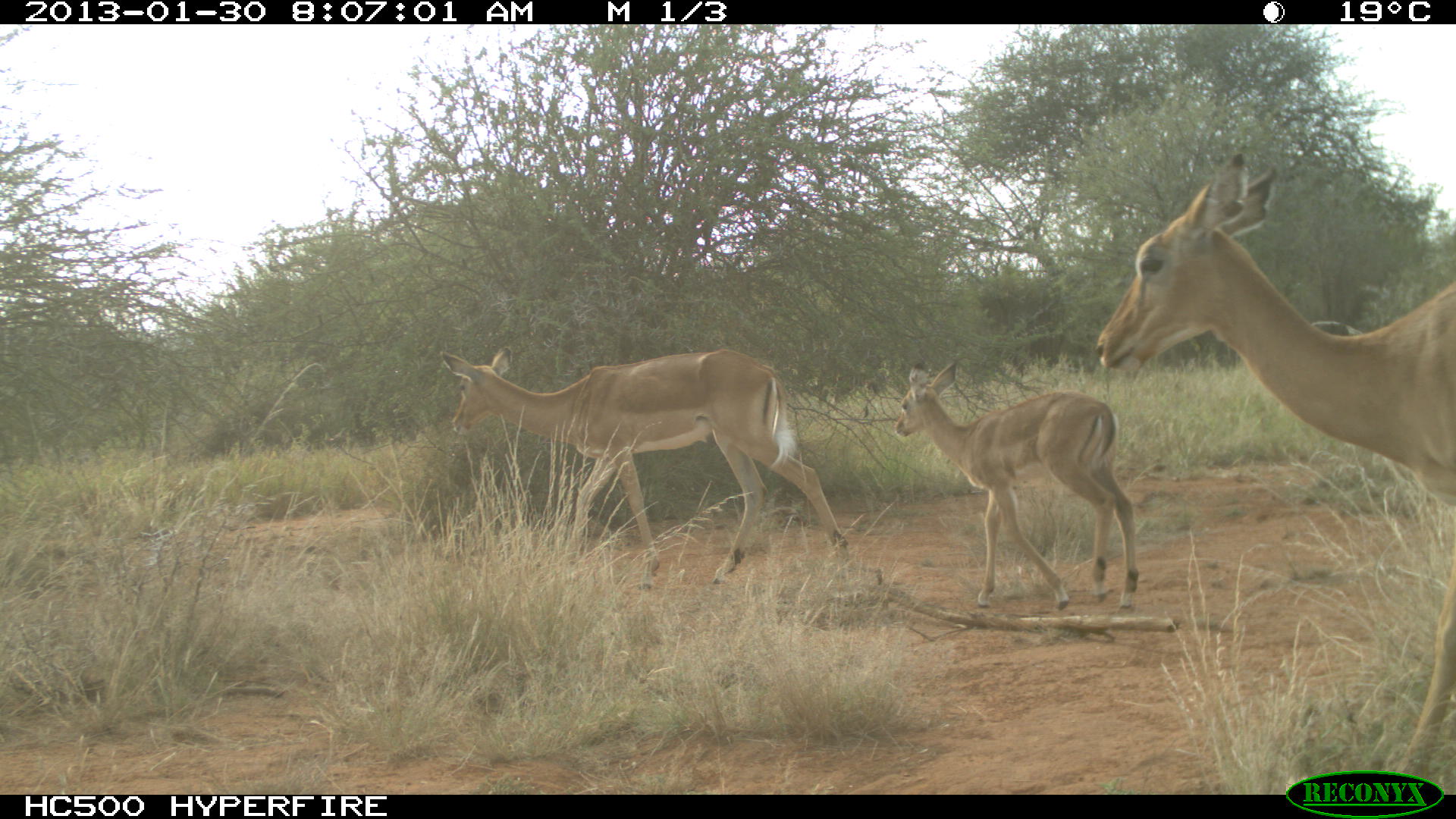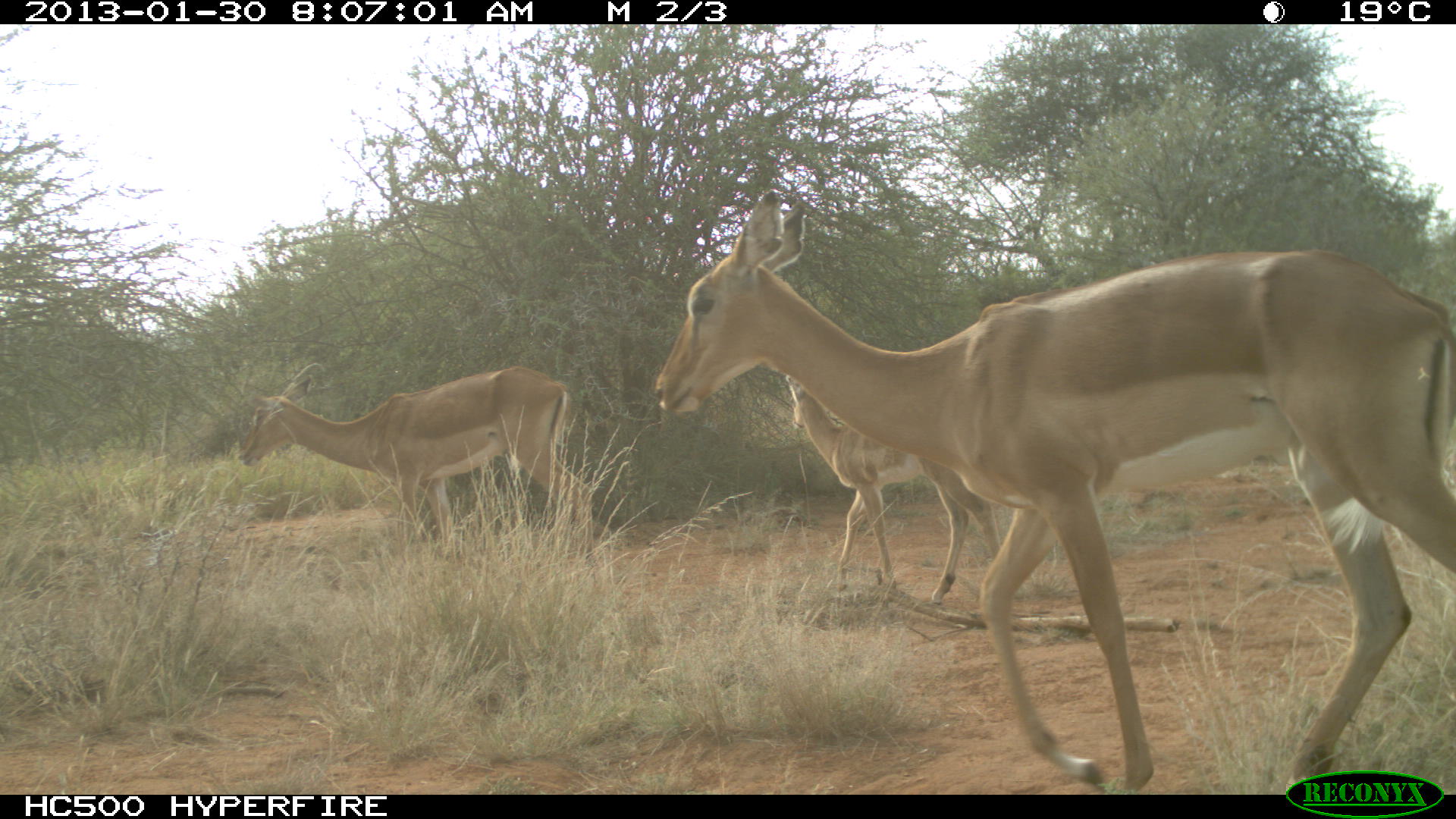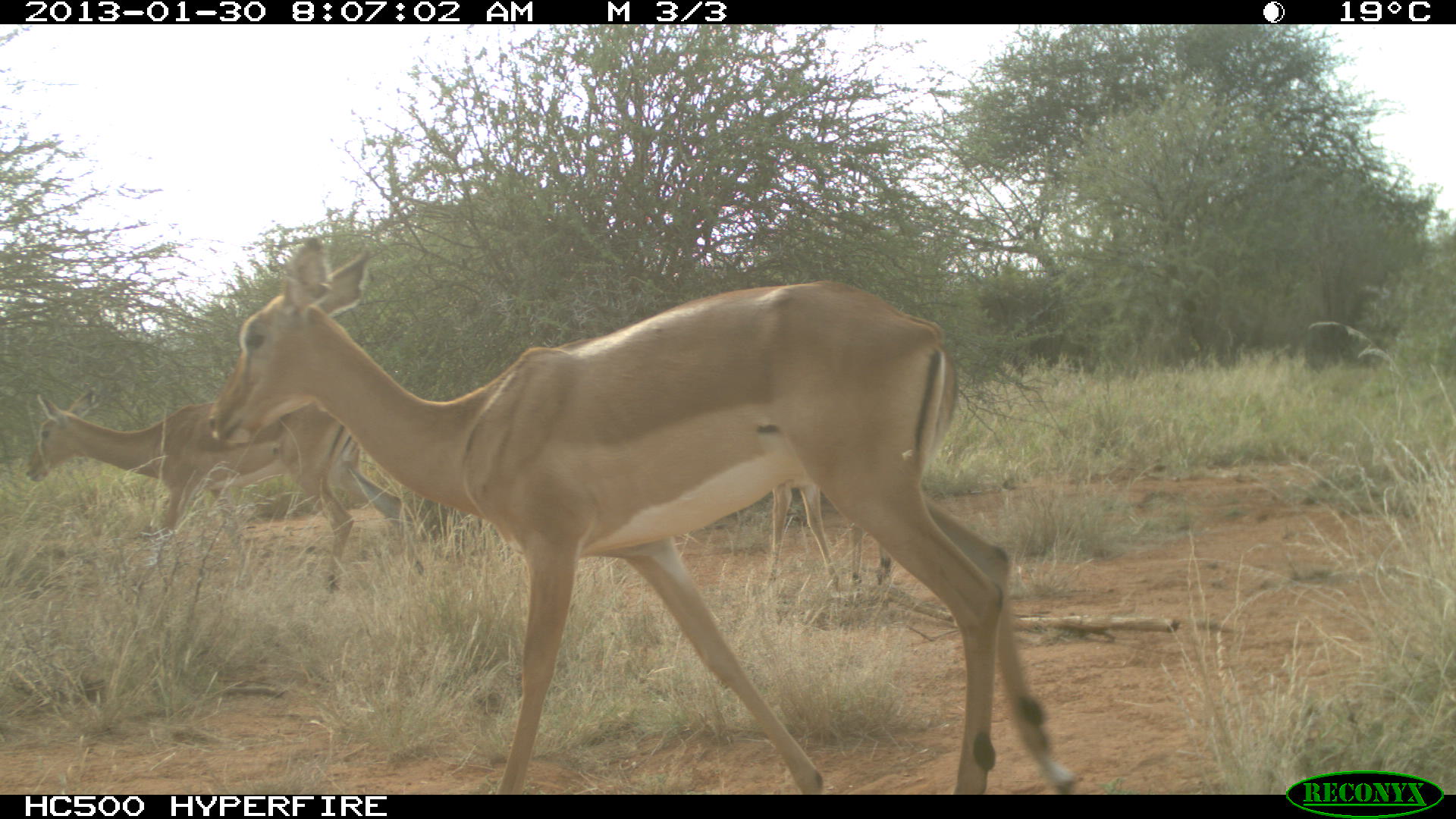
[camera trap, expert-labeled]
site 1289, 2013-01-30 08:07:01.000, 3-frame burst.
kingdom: Animalia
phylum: Chordata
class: Mammalia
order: Artiodactyla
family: Bovidae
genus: Aepyceros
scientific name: Aepyceros melampus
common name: impala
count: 3